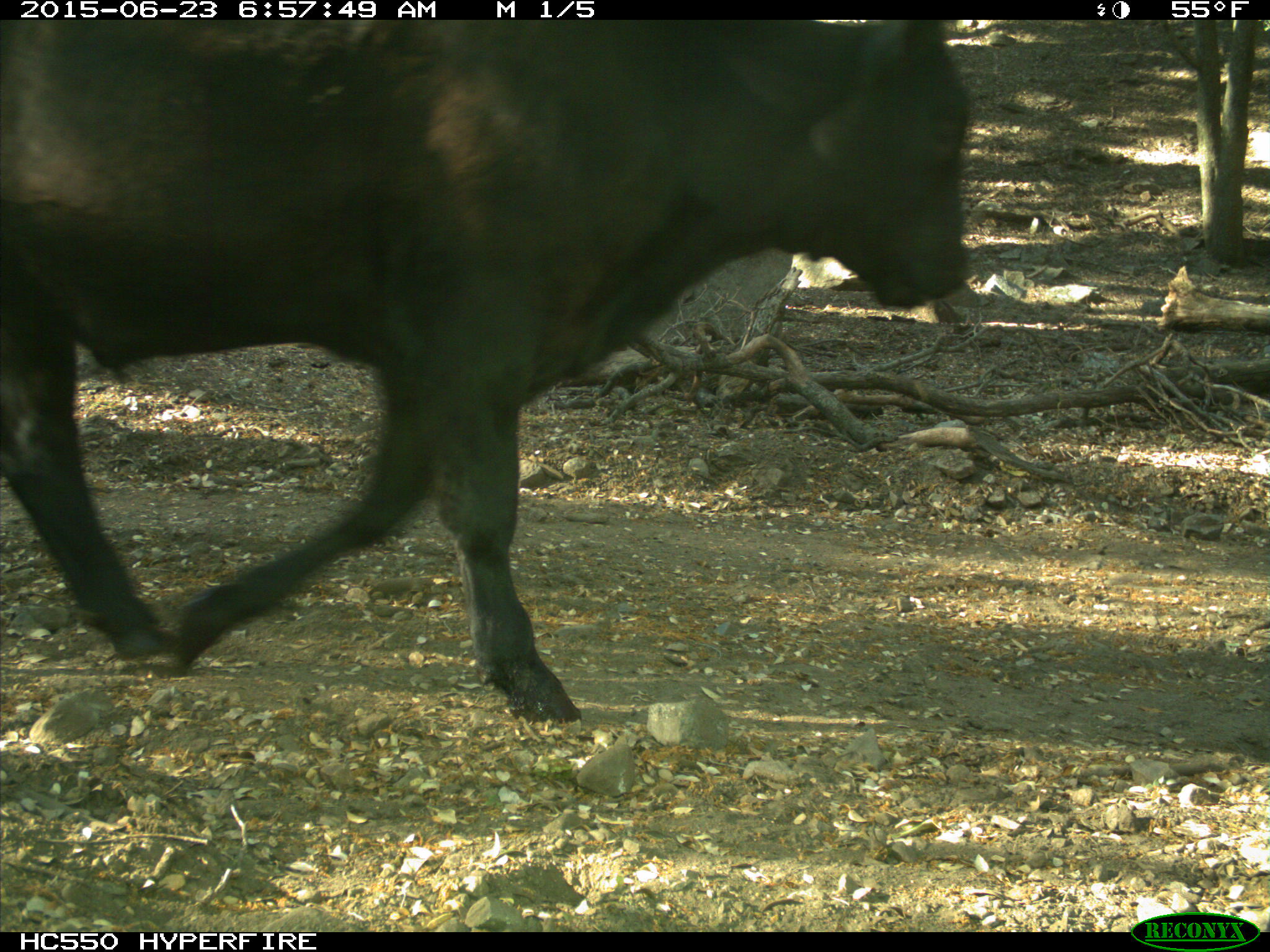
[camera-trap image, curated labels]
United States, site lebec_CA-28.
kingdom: Animalia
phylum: Chordata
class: Mammalia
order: Artiodactyla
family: Bovidae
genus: Bos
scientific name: Bos taurus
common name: domestic cow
Bos taurus (domestic cow).